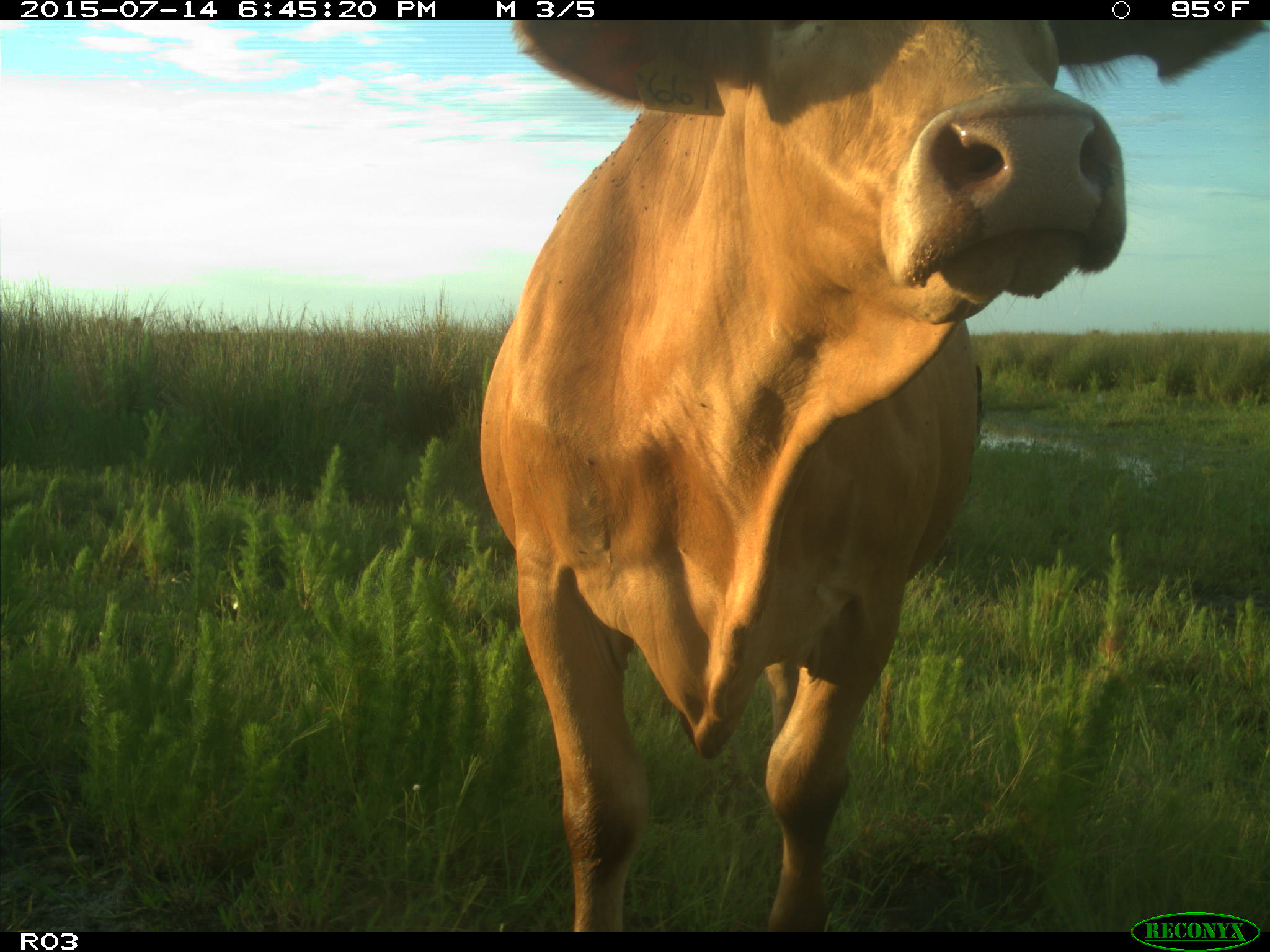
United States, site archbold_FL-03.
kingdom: Animalia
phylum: Chordata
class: Mammalia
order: Artiodactyla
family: Bovidae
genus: Bos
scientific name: Bos taurus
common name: domestic cow